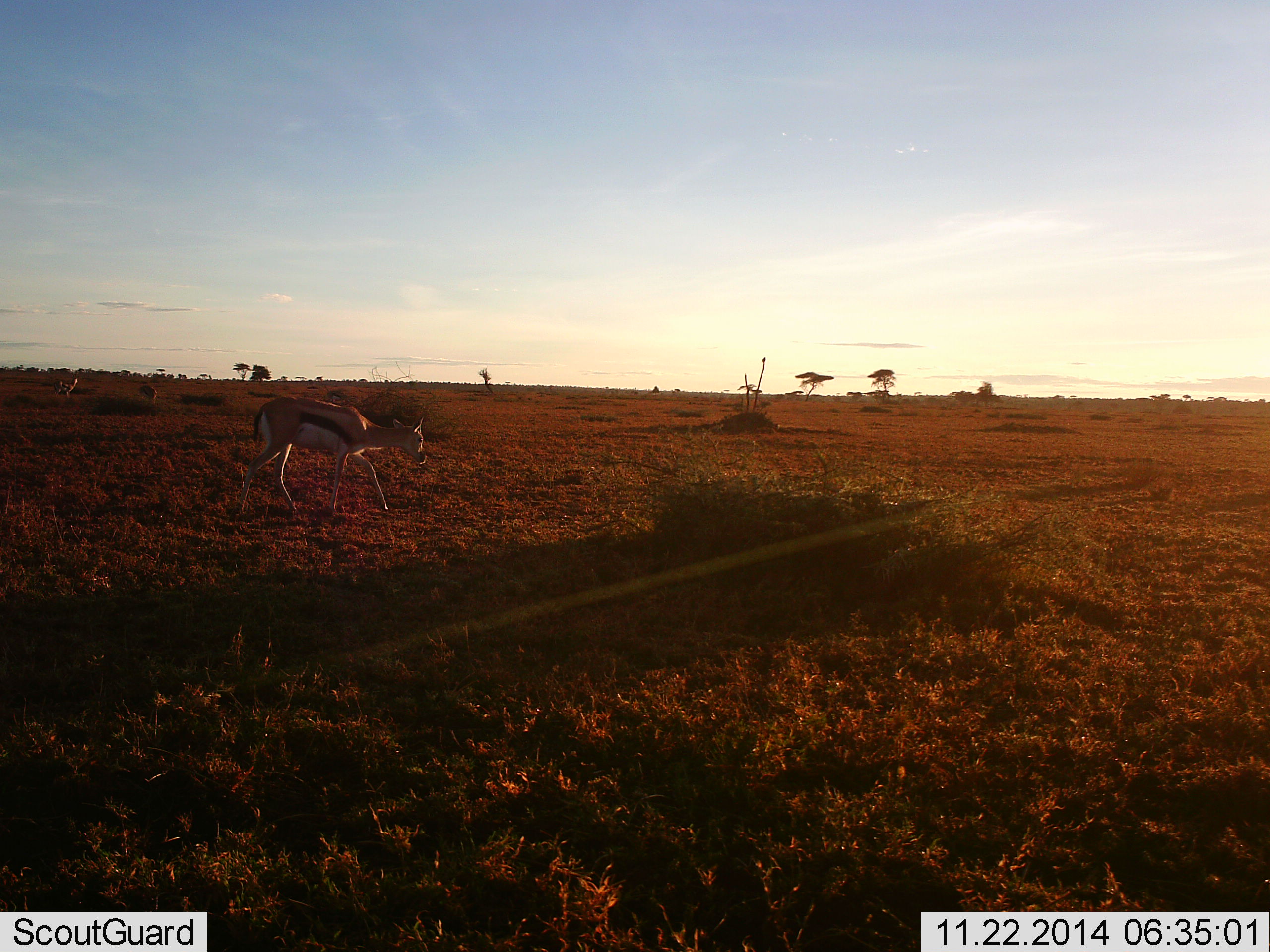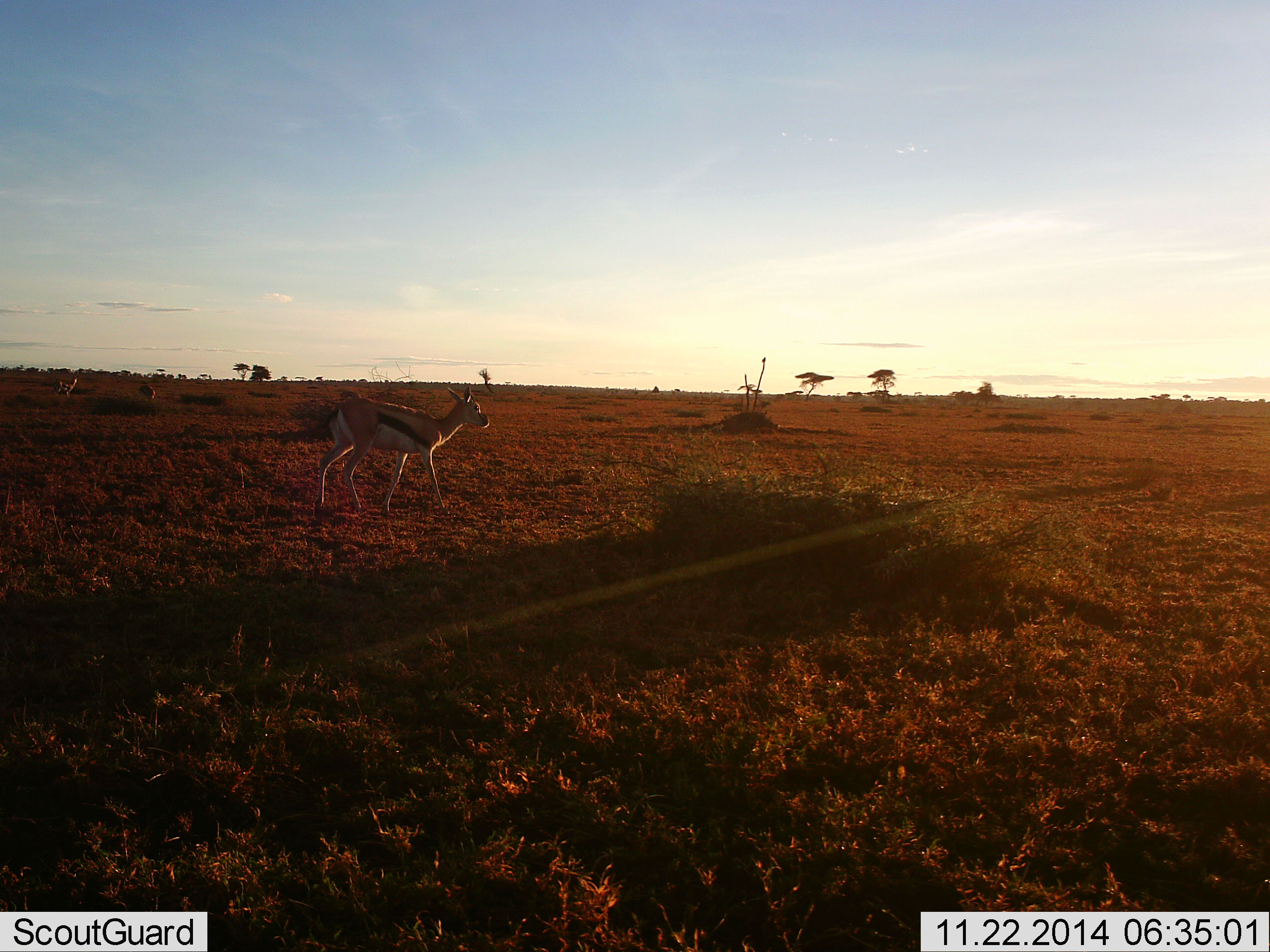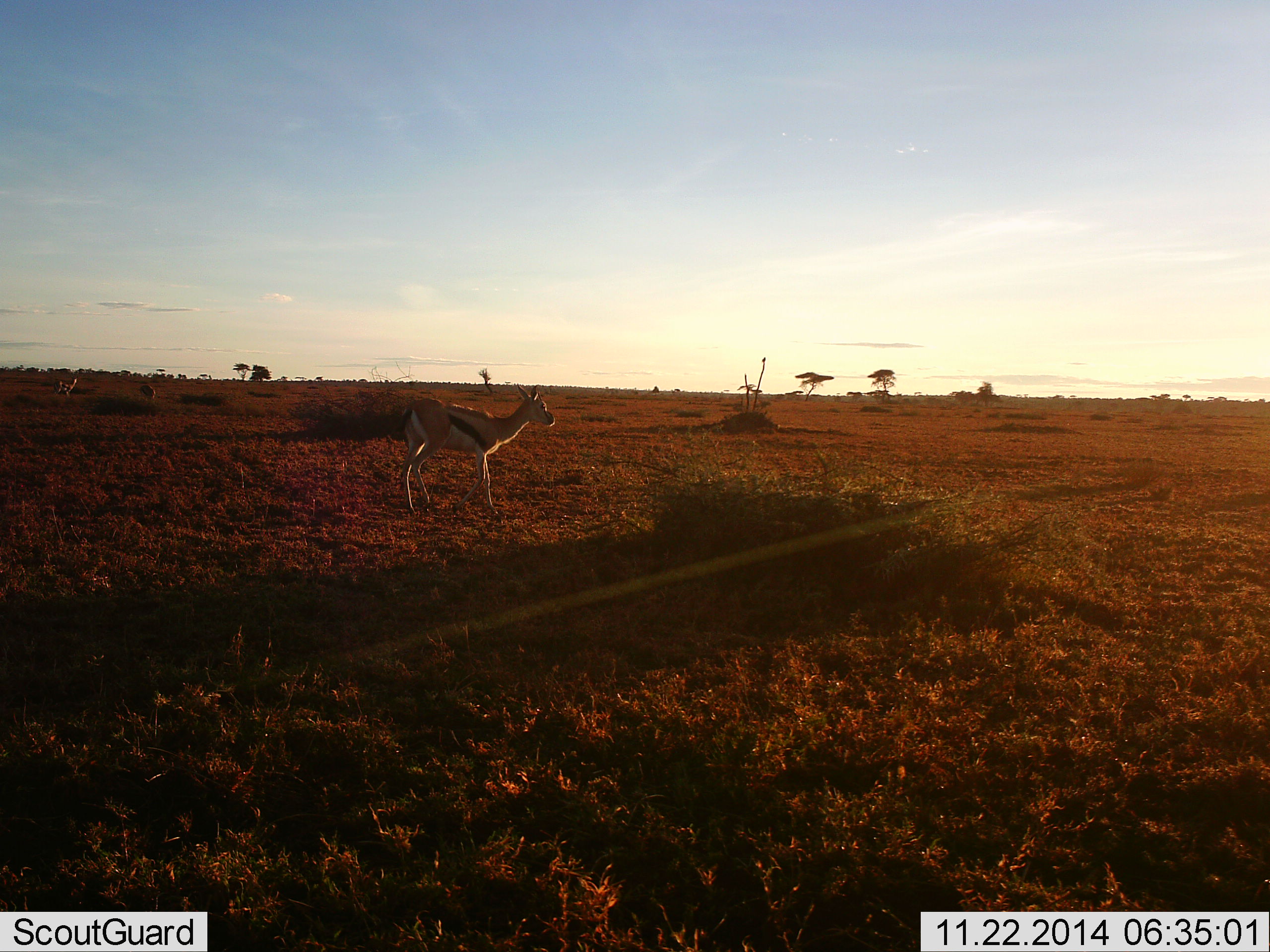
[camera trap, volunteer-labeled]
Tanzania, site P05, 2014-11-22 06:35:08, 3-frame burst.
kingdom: Animalia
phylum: Chordata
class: Mammalia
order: Artiodactyla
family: Bovidae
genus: Eudorcas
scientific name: Eudorcas thomsonii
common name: thomson's gazelle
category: gazellethomsons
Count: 3.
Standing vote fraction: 30%.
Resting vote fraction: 0%.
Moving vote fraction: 100%.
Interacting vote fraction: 0%.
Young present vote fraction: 0%.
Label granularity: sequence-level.